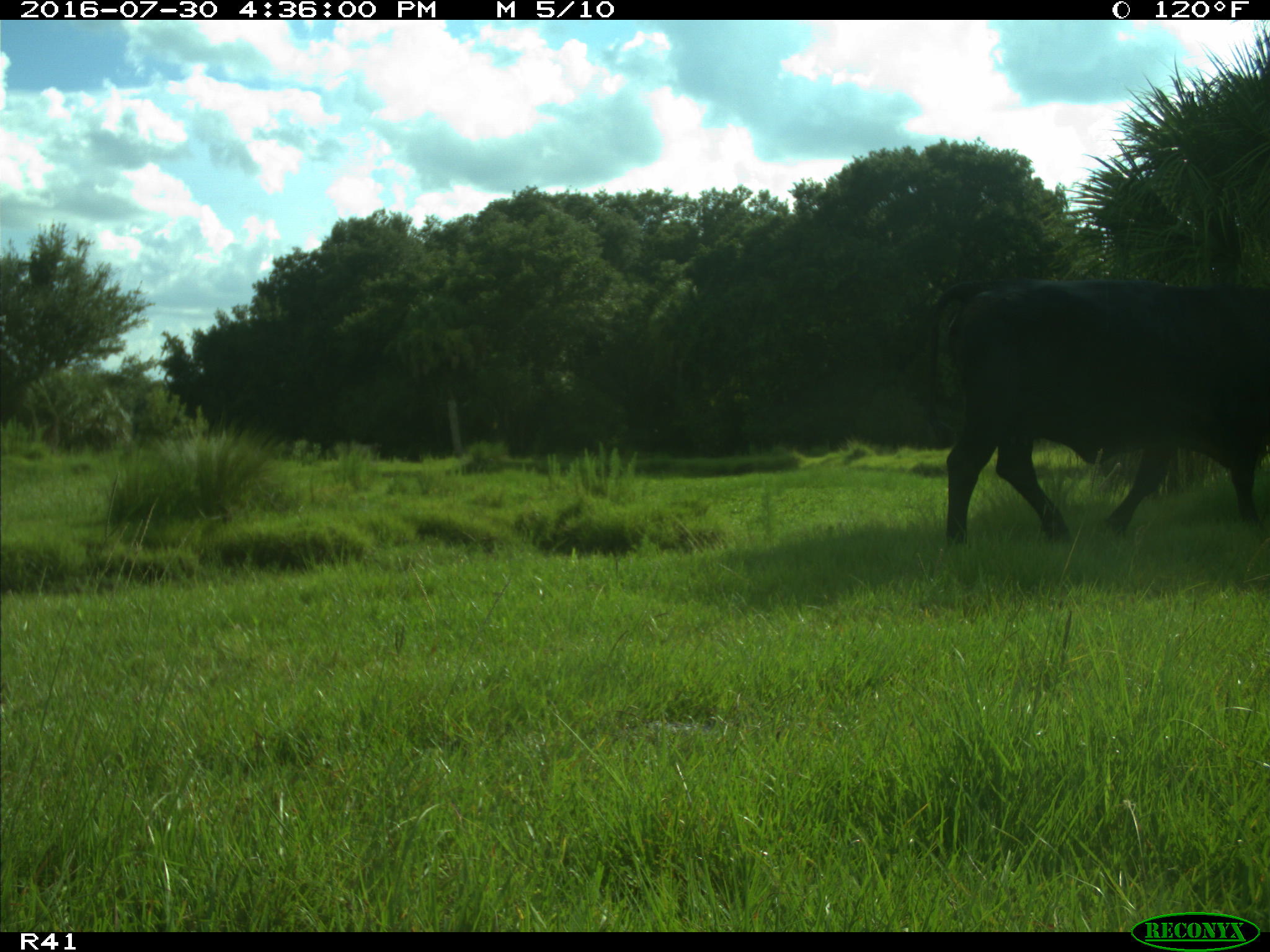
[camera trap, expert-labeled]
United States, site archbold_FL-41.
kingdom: Animalia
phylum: Chordata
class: Mammalia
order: Artiodactyla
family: Bovidae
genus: Bos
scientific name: Bos taurus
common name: domestic cow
Bos taurus (domestic cow).